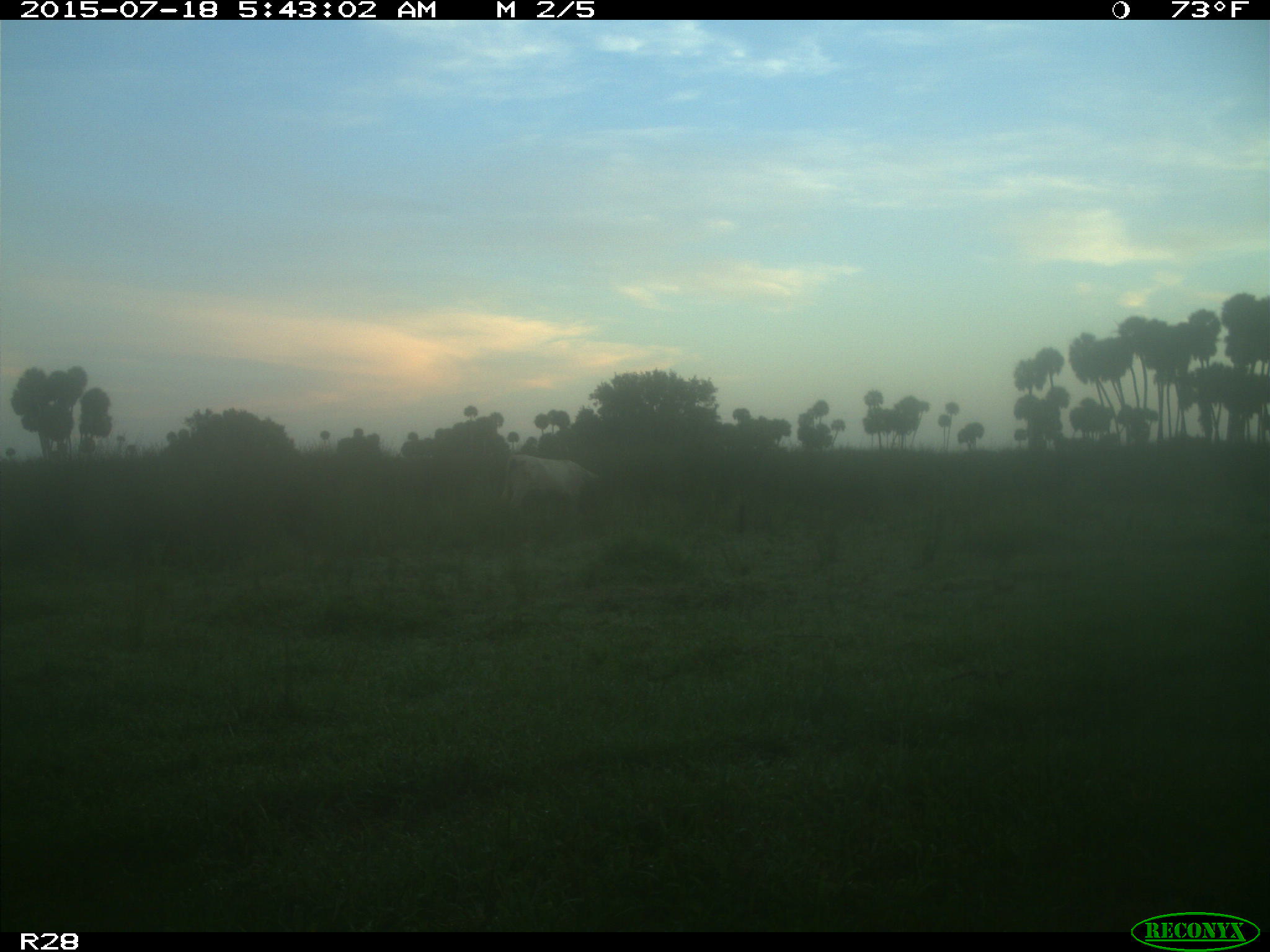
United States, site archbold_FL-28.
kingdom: Animalia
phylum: Chordata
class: Mammalia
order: Artiodactyla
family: Bovidae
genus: Bos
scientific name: Bos taurus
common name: domestic cow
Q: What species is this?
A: Bos taurus (domestic cow).